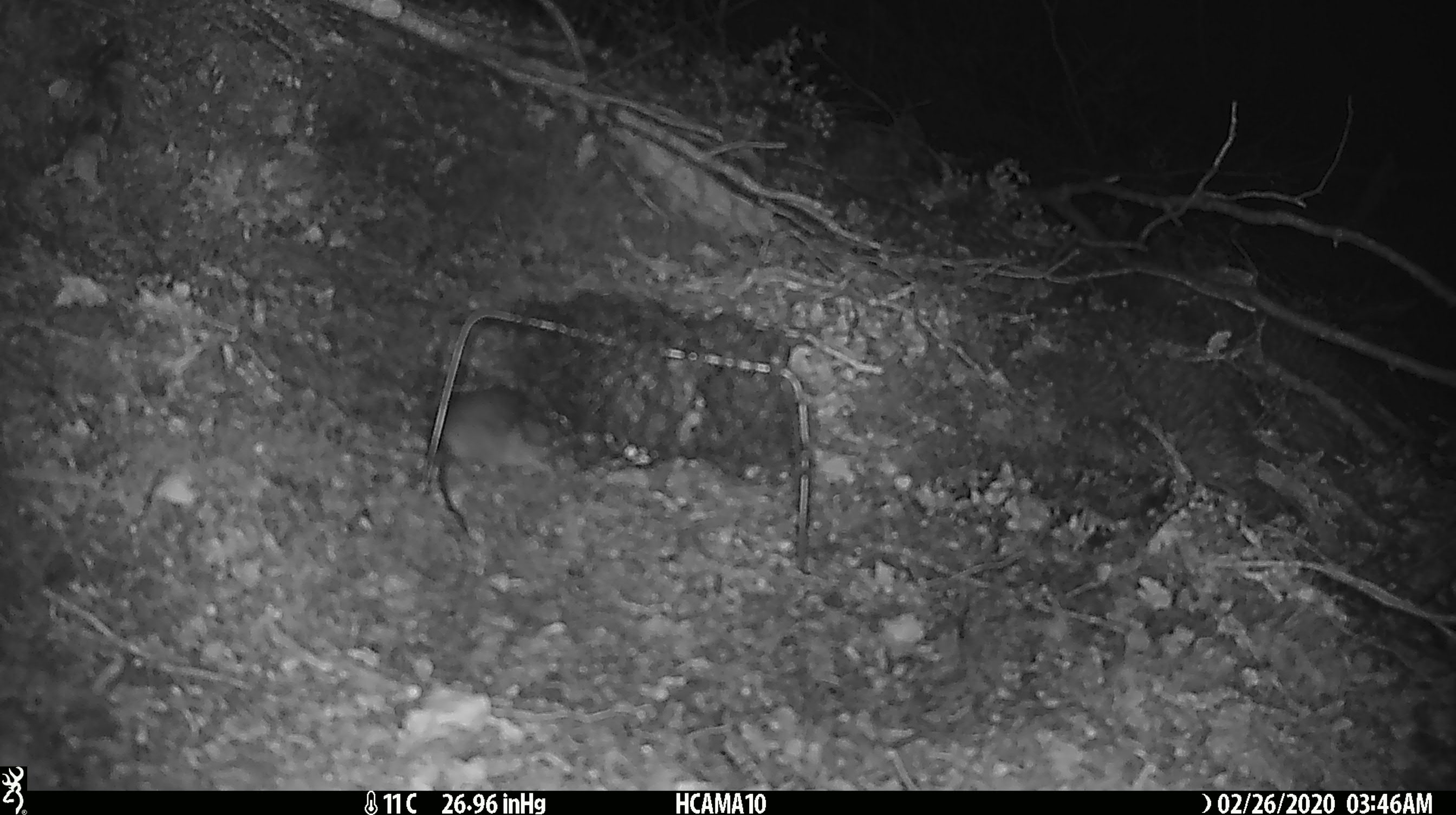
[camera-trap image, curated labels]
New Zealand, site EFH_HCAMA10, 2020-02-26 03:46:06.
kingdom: Animalia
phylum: Chordata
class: Mammalia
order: Rodentia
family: Muridae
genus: Mus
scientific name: Mus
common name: mouse